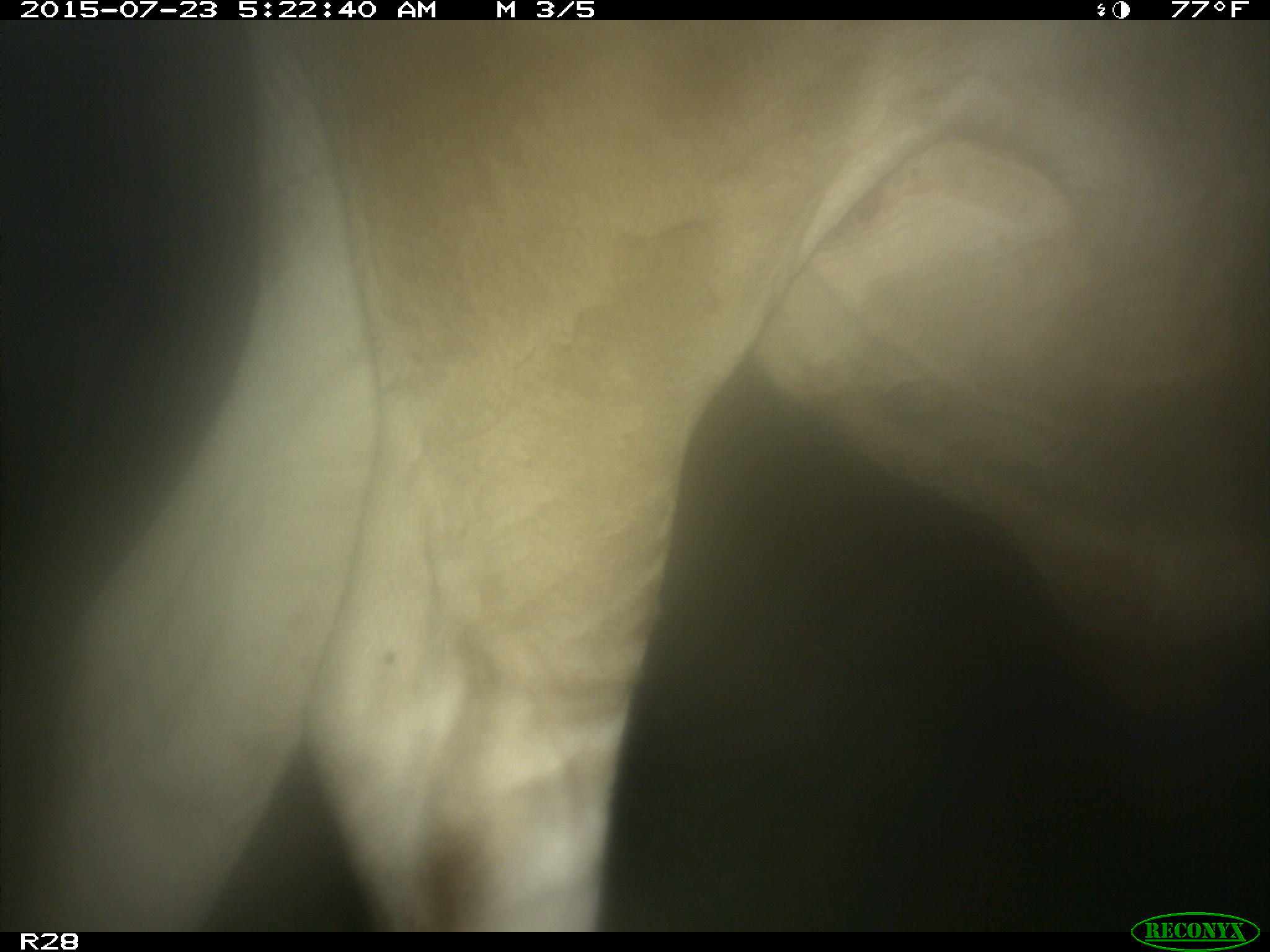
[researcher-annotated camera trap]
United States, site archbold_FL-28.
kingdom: Animalia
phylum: Chordata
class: Mammalia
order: Artiodactyla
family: Bovidae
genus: Bos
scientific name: Bos taurus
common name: domestic cow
Bos taurus (domestic cow).